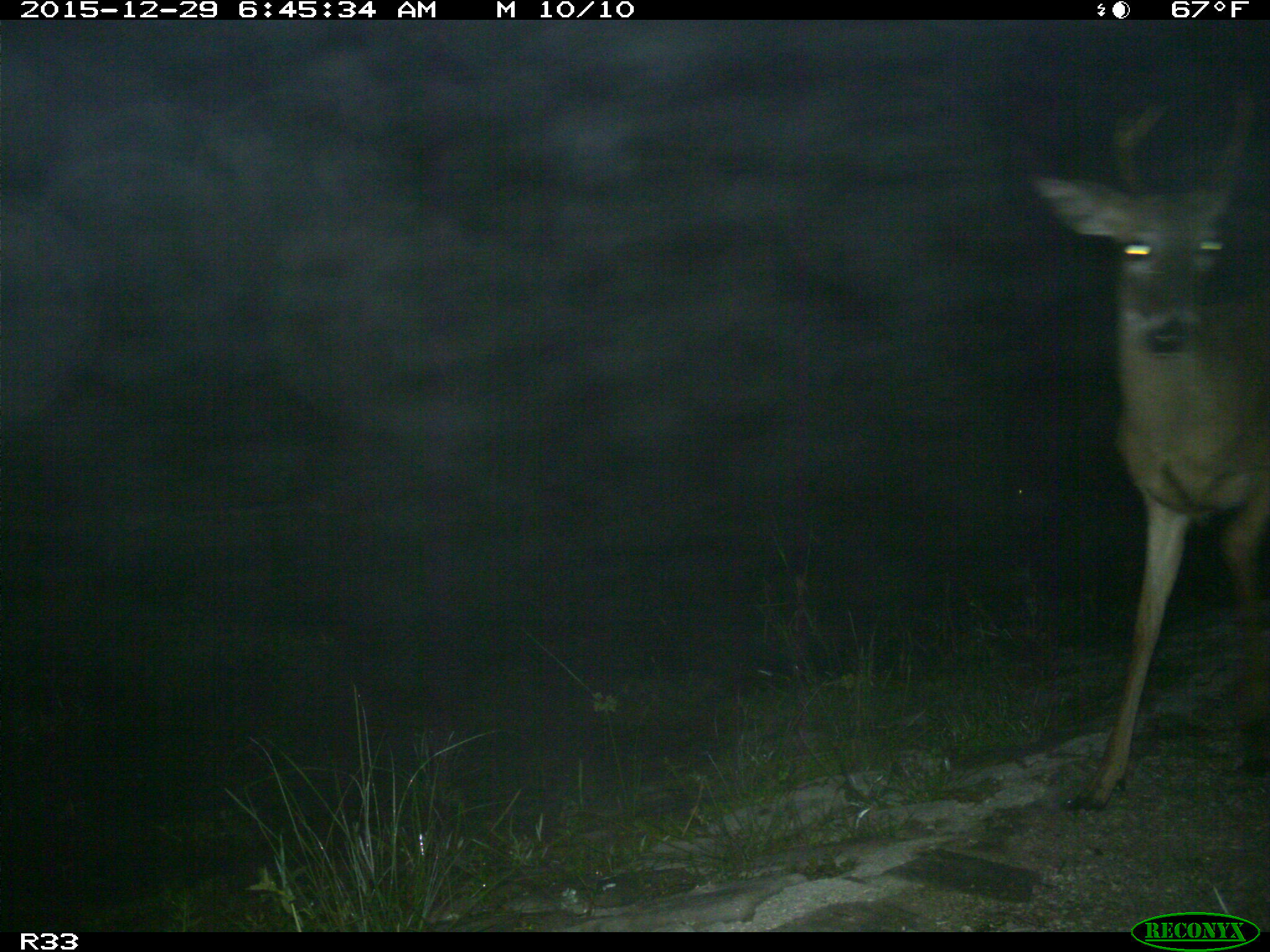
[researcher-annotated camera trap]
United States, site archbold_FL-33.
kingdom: Animalia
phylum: Chordata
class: Mammalia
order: Artiodactyla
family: Cervidae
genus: Odocoileus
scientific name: Odocoileus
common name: deer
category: unidentified deer